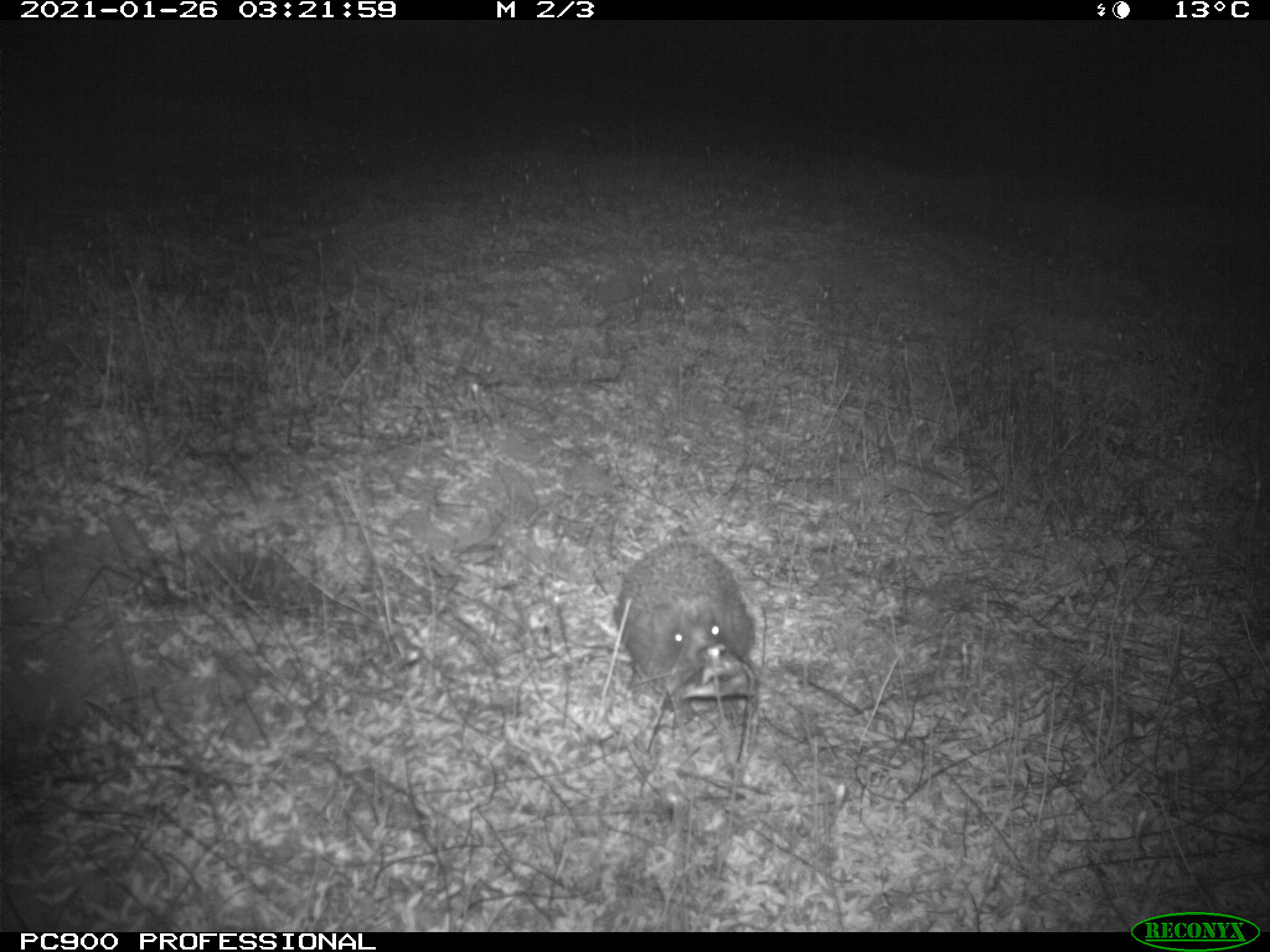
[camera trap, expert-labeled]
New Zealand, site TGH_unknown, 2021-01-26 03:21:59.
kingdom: Animalia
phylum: Chordata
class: Mammalia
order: Eulipotyphla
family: Erinaceidae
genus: Erinaceus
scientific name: Erinaceus europaeus europaeus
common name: european hedgehog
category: hedgehog